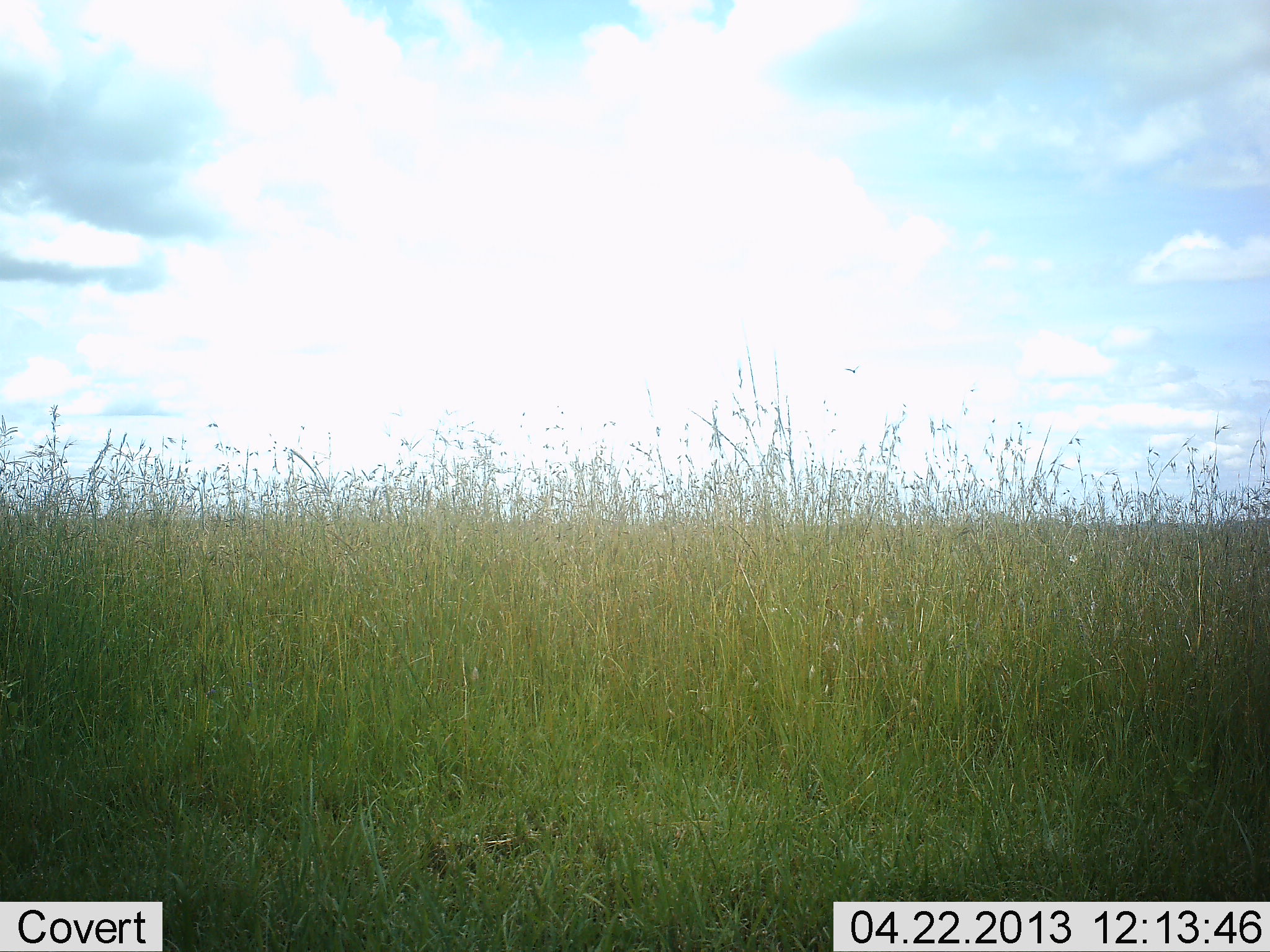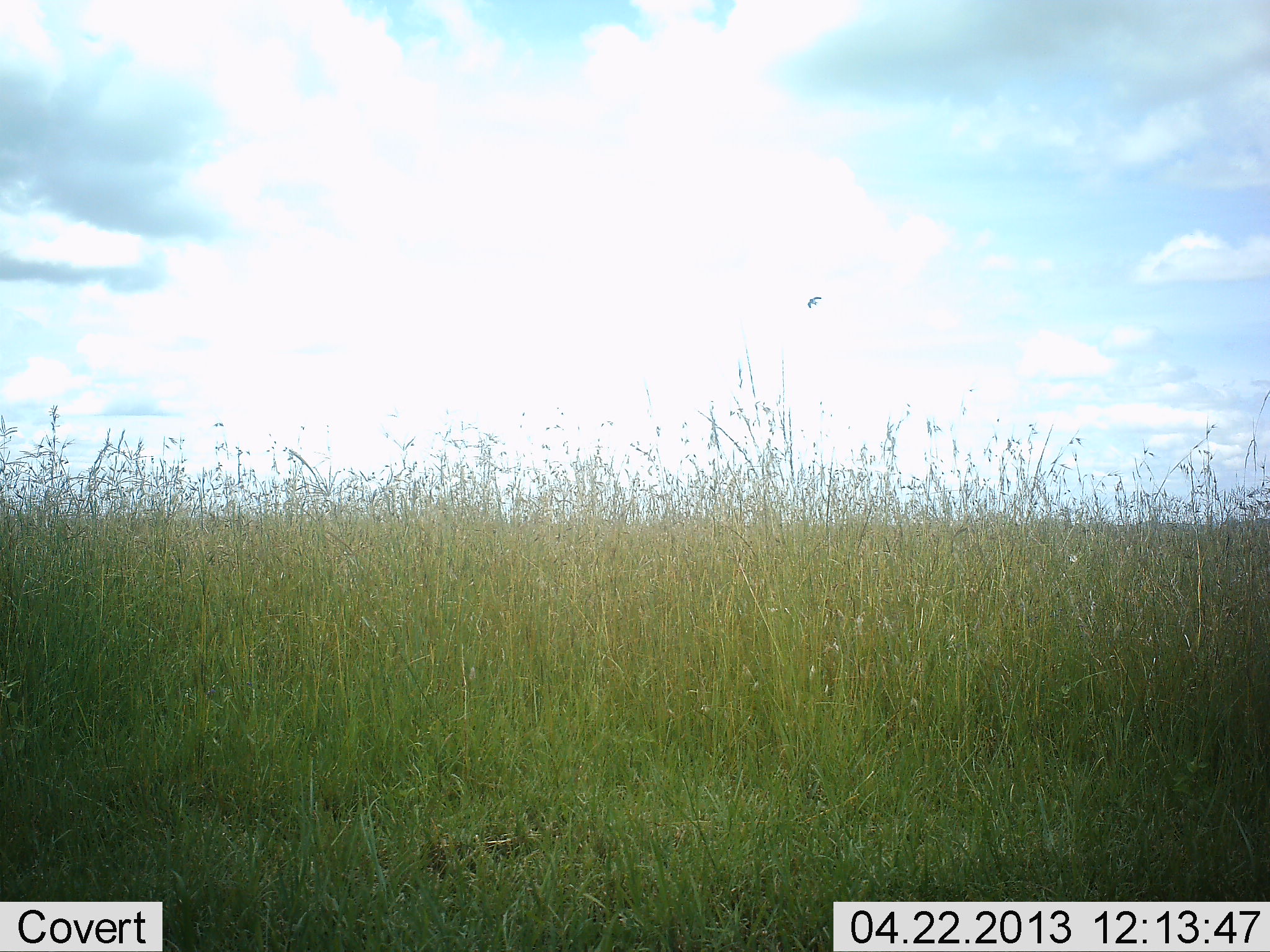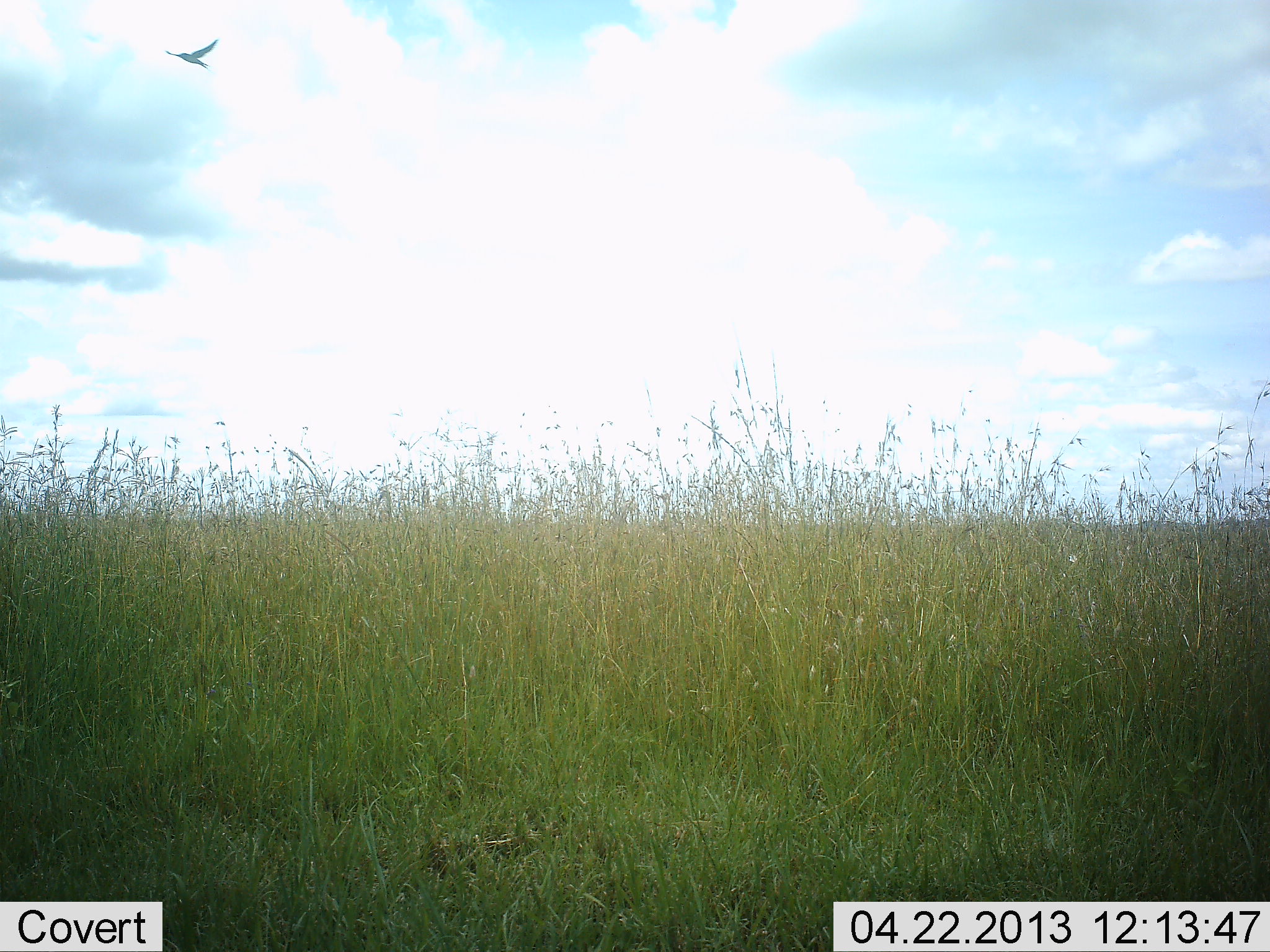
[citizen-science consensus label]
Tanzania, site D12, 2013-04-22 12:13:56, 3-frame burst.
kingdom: Animalia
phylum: Chordata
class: Aves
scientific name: Aves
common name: bird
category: otherbird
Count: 1.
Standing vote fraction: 0%.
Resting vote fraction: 0%.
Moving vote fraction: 100%.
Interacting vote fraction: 0%.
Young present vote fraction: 0%.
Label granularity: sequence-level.